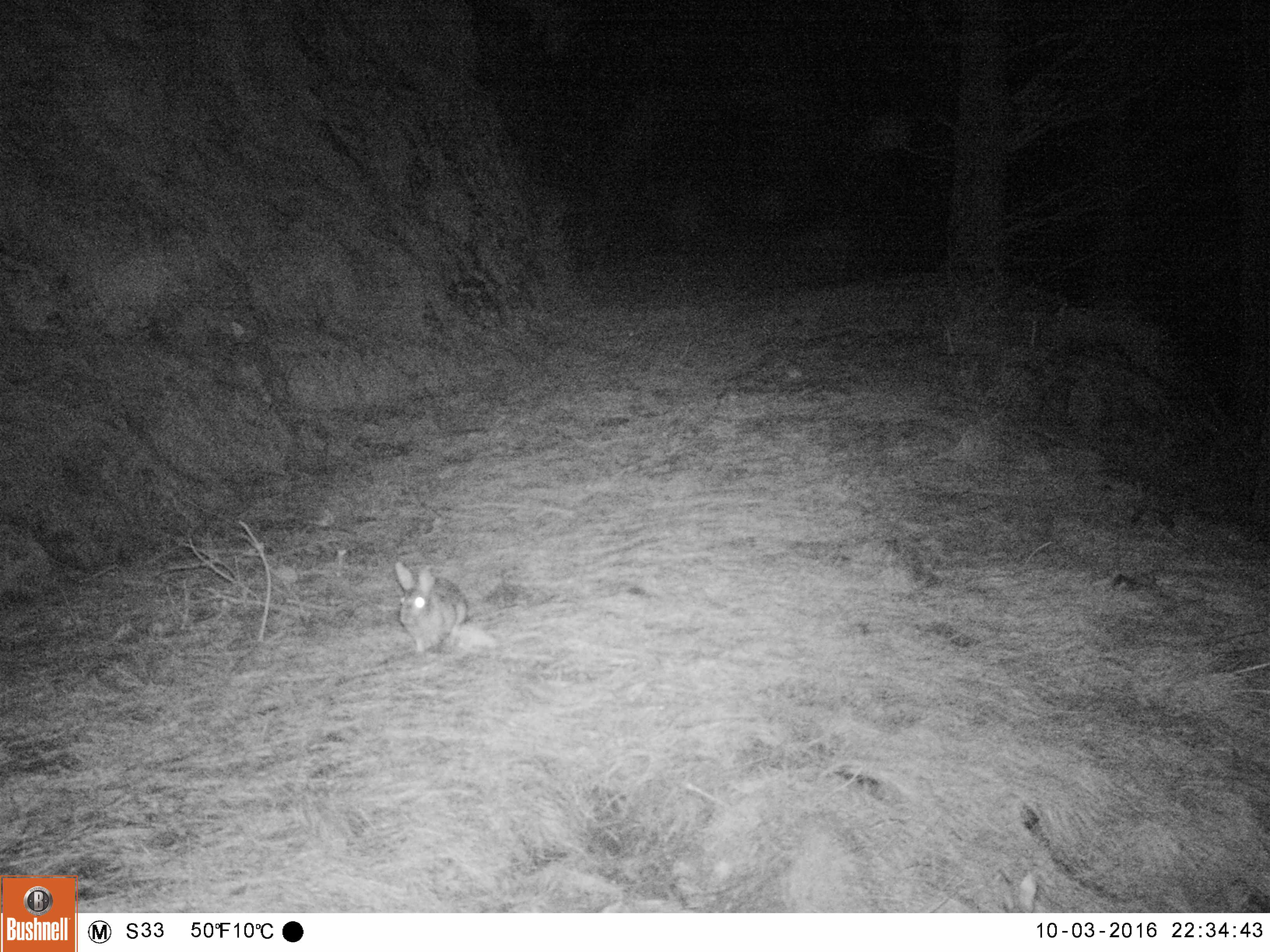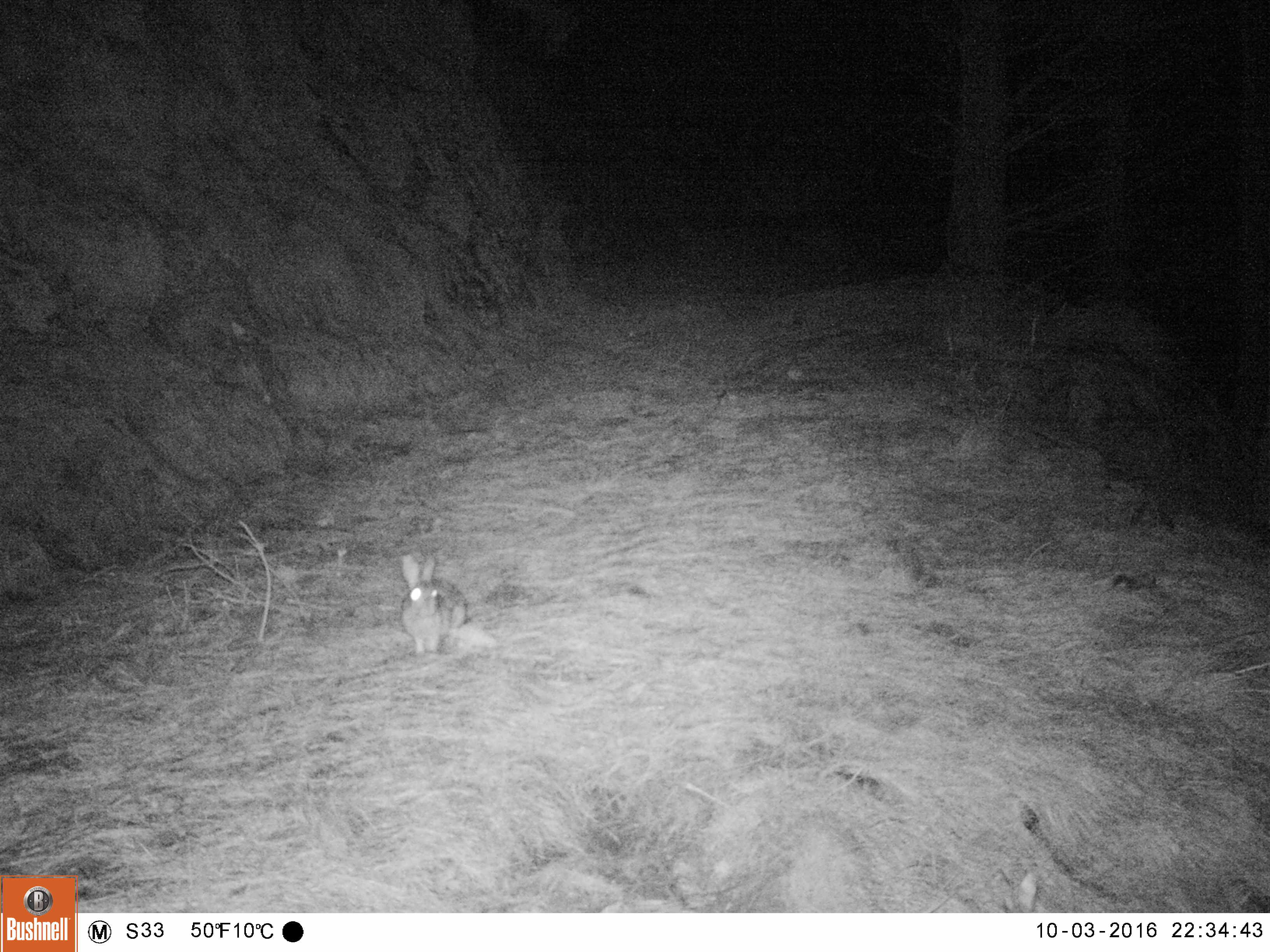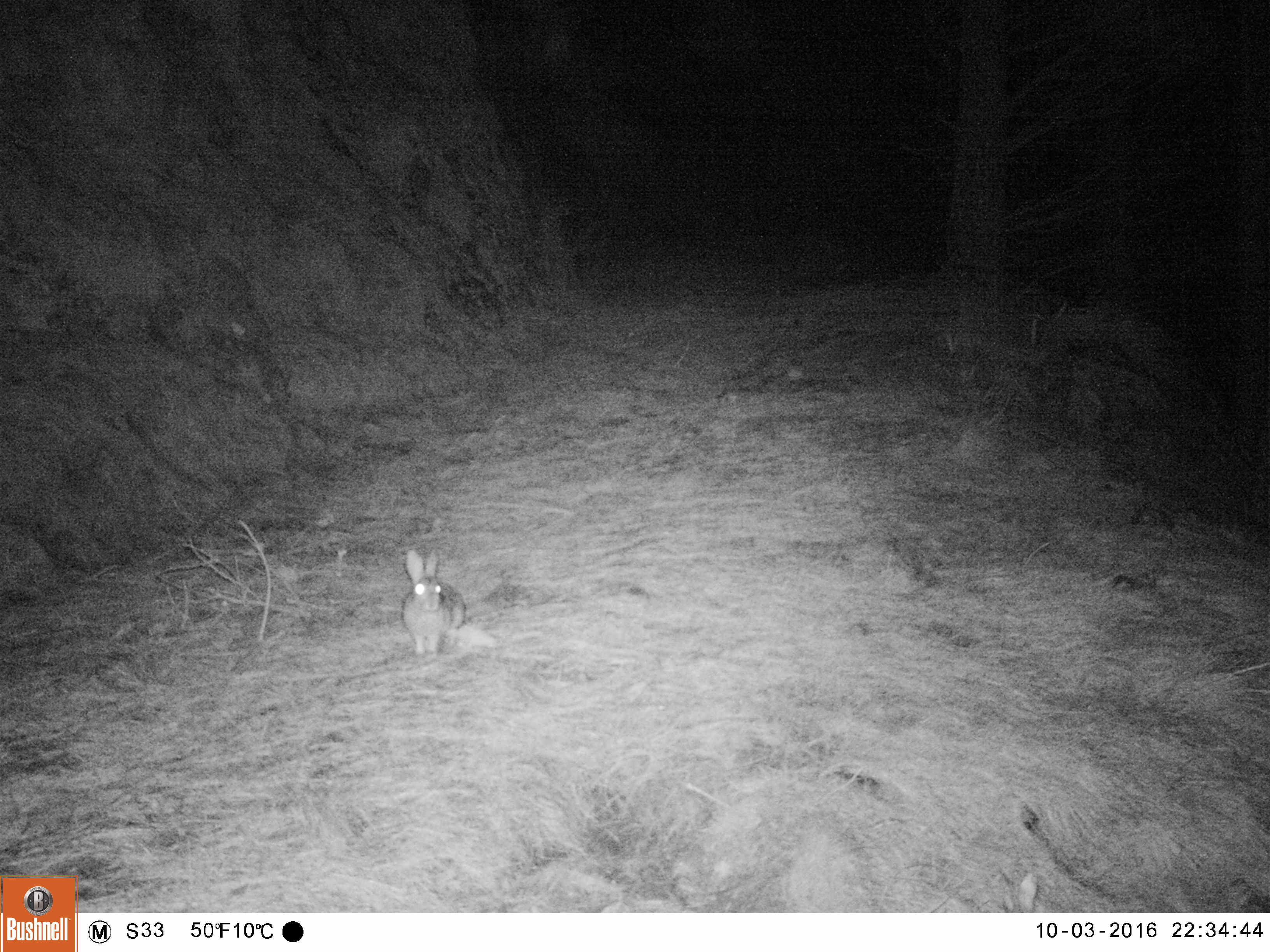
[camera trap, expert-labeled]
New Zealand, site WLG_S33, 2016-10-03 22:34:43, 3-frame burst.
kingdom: Animalia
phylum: Chordata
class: Mammalia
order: Lagomorpha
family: Leporidae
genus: Oryctolagus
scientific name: Oryctolagus cuniculus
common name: european rabbit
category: rabbit